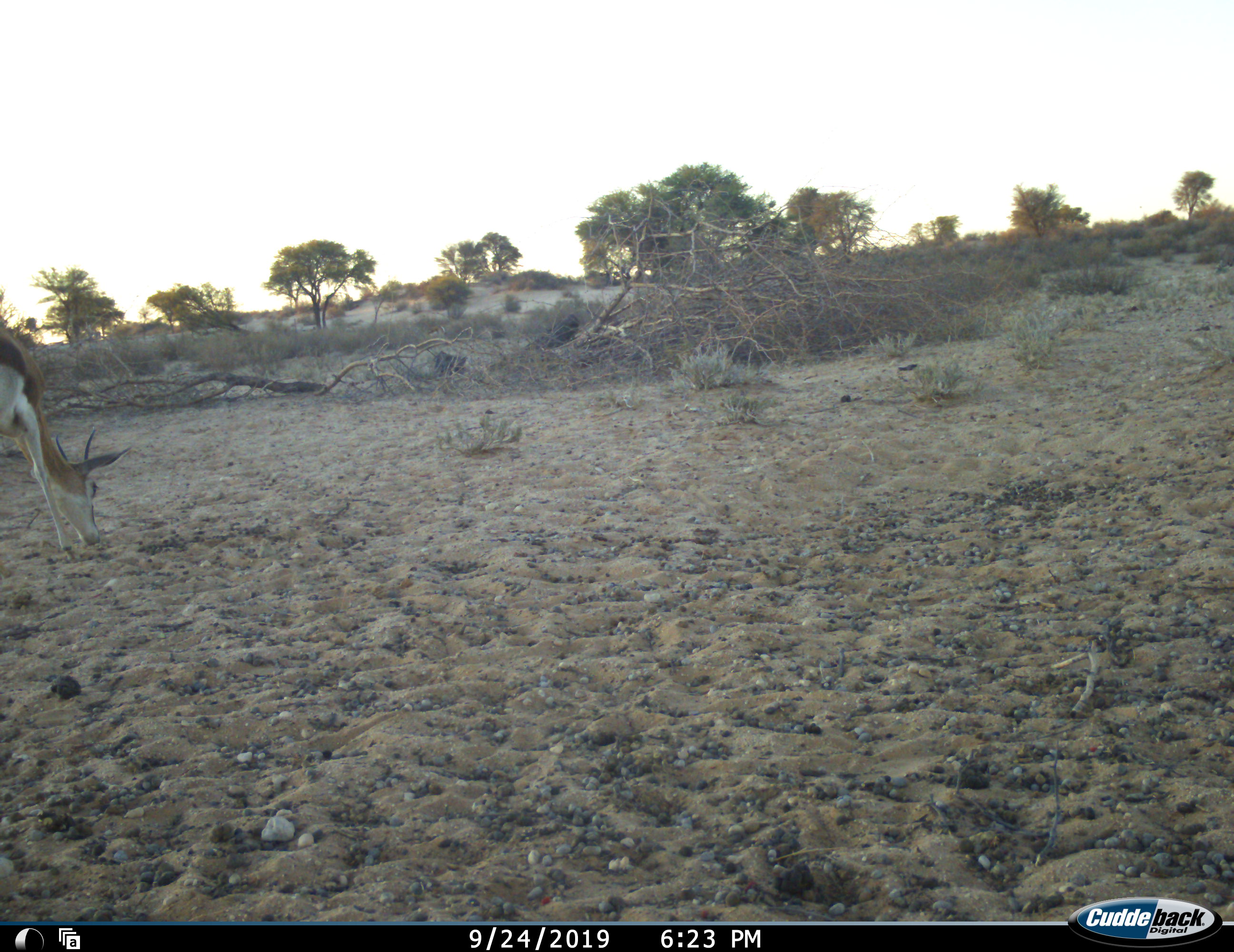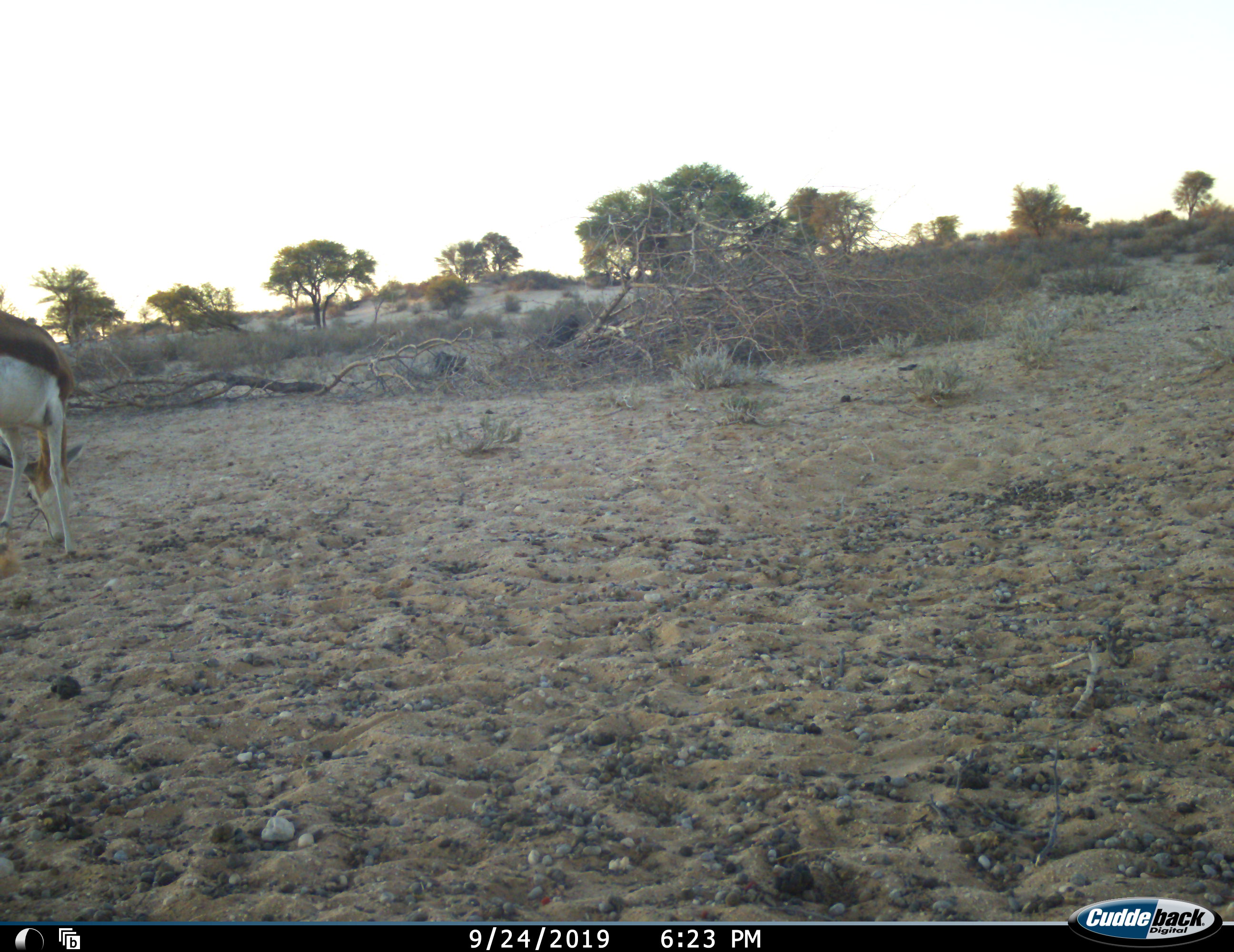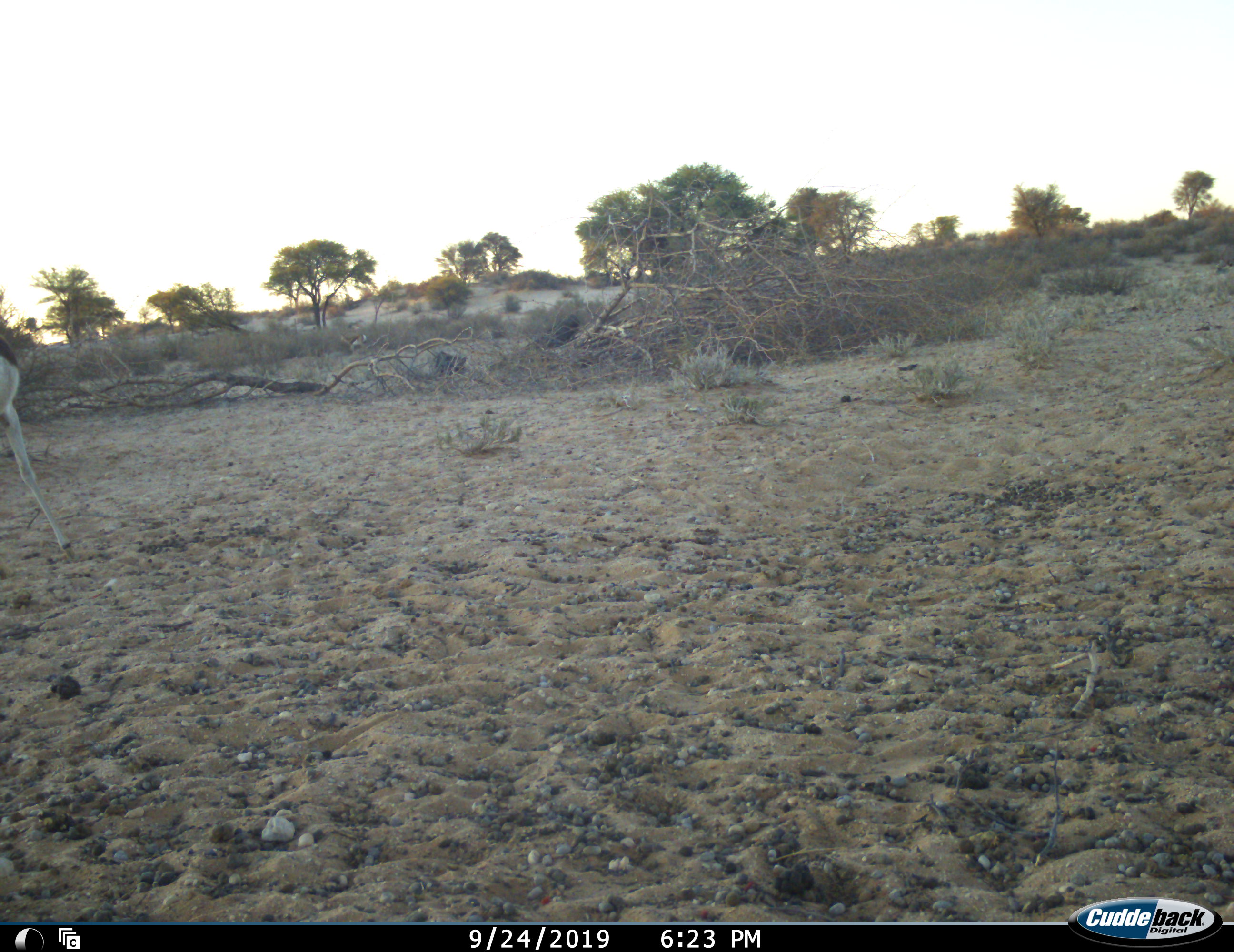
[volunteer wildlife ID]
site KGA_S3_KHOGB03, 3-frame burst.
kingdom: Animalia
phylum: Chordata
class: Mammalia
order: Artiodactyla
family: Bovidae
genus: Antidorcas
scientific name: Antidorcas marsupialis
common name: springbok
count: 1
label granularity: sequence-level